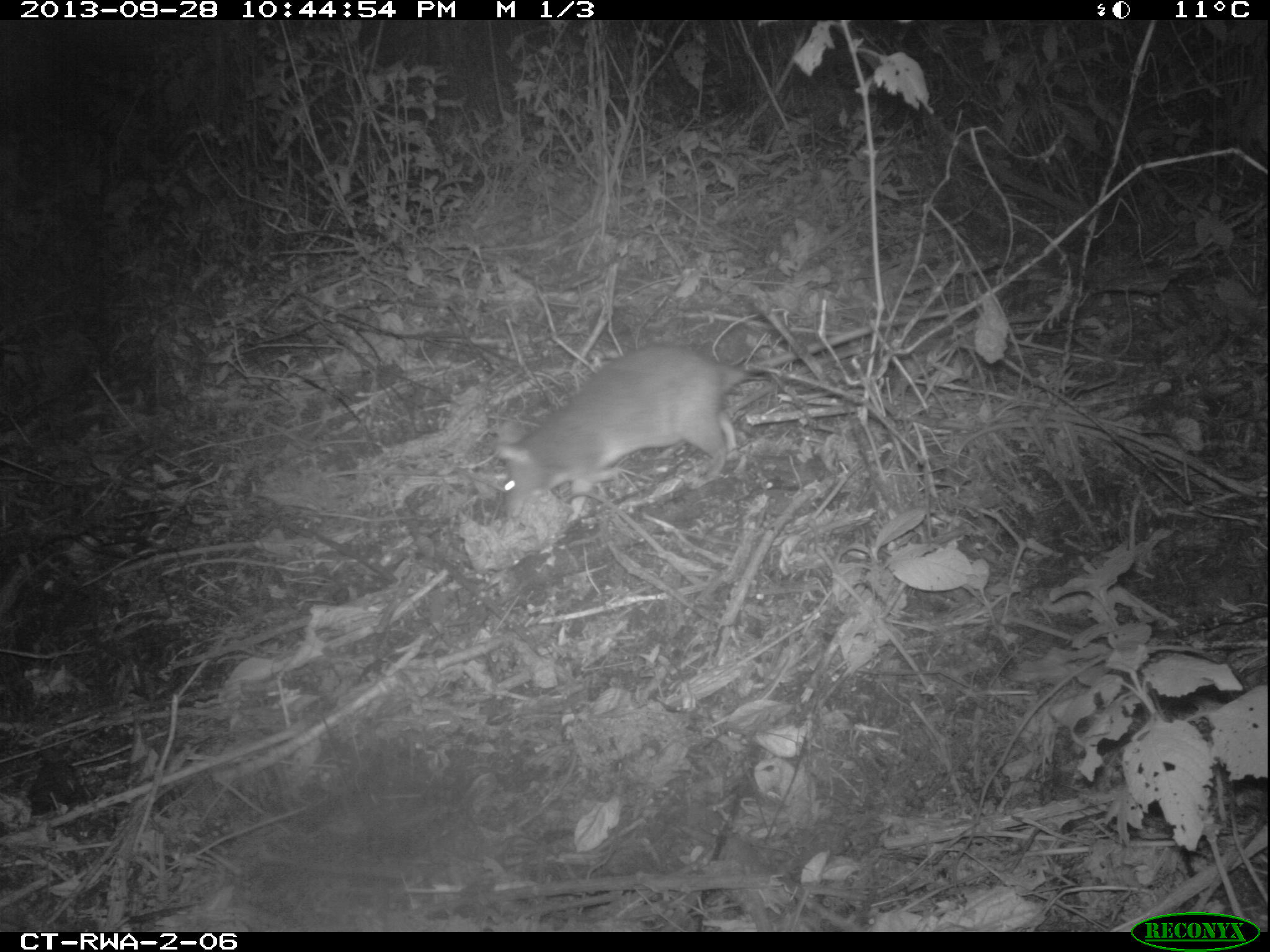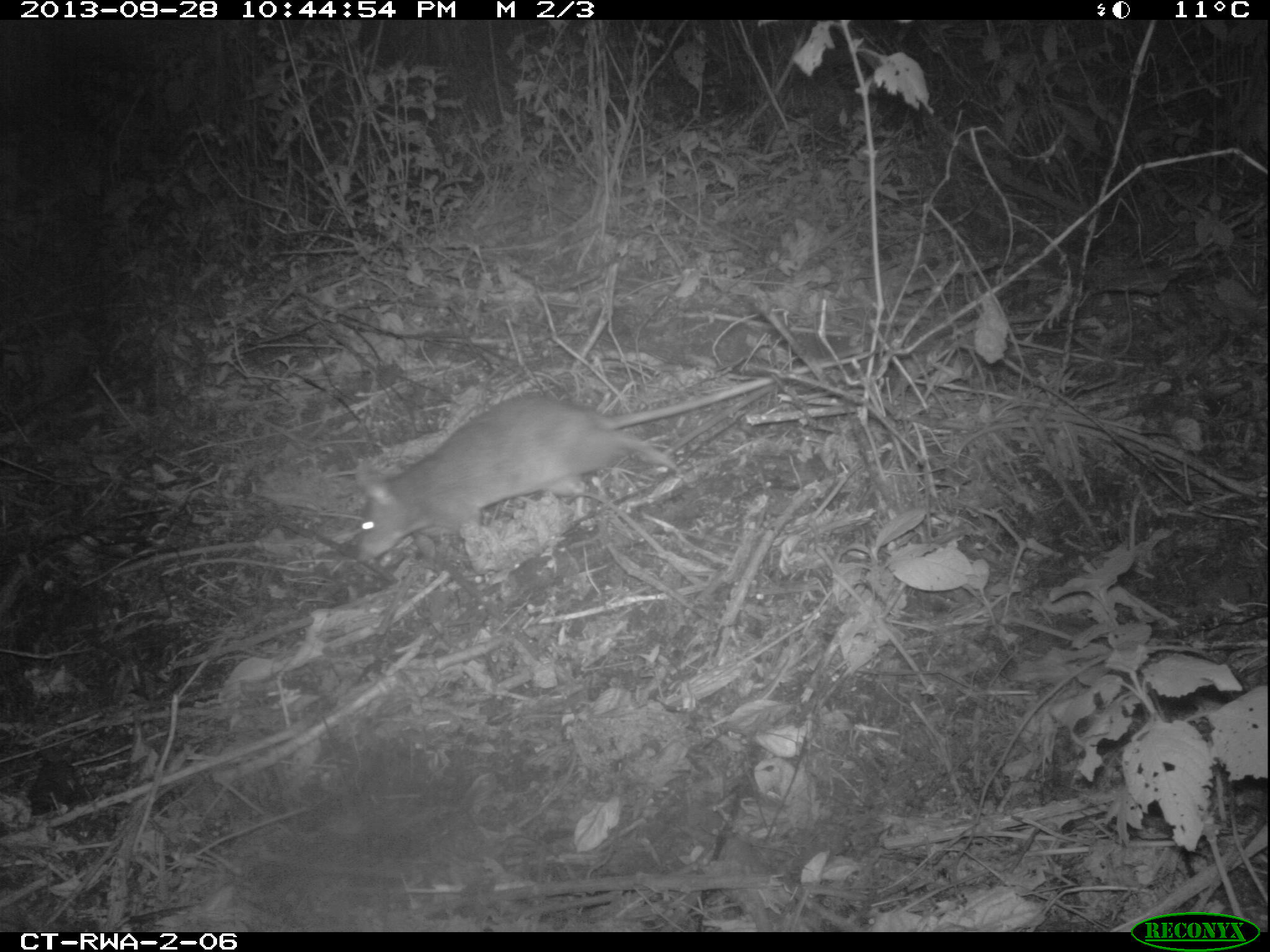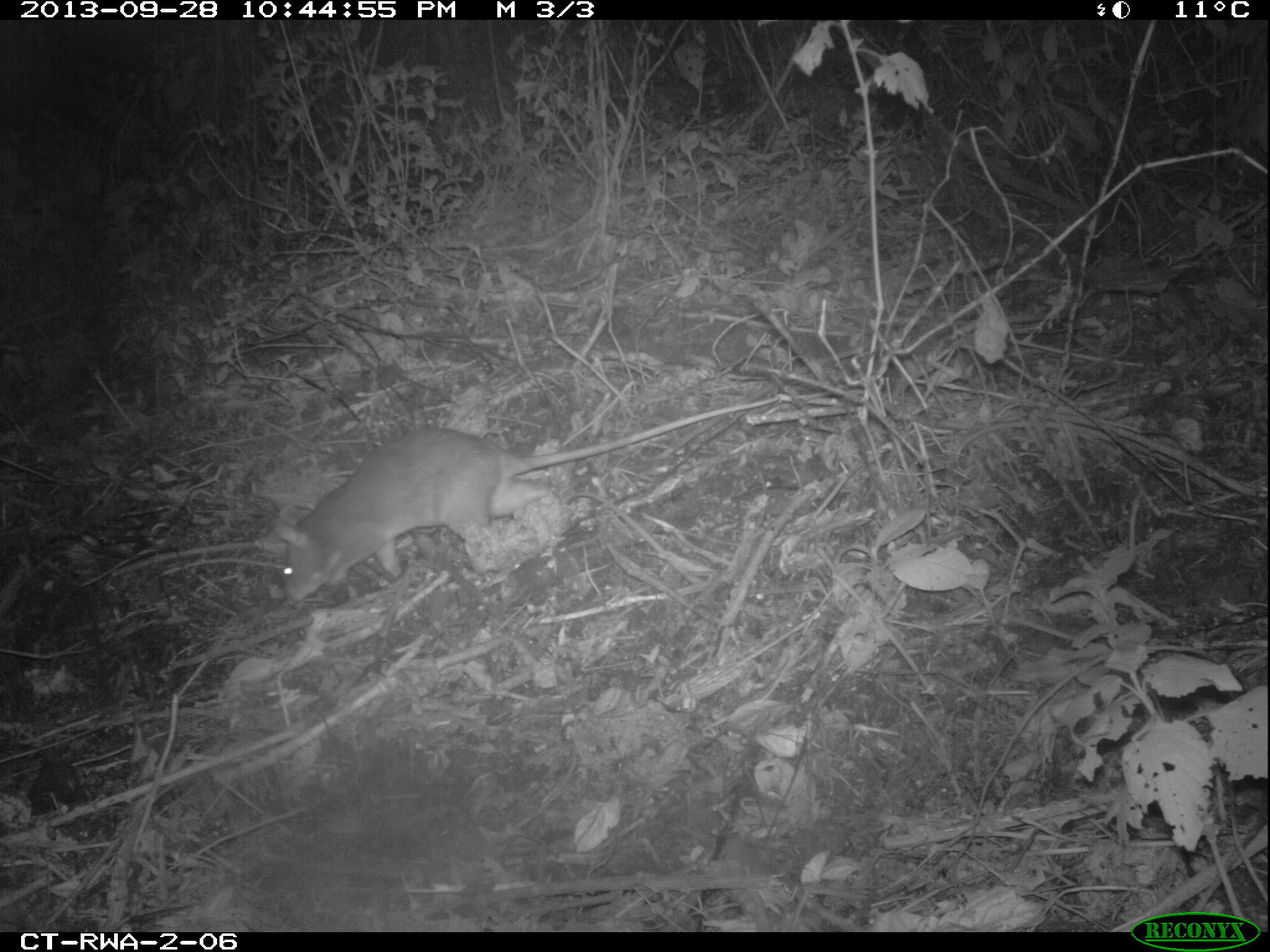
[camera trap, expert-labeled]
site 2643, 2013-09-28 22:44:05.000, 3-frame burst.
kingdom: Animalia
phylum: Chordata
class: Mammalia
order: Rodentia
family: Nesomyidae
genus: Cricetomys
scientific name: Cricetomys gambianus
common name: african giant pouched rat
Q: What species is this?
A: Cricetomys gambianus (african giant pouched rat).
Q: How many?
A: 1.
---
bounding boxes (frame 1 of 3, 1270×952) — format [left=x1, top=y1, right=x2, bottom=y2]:
cricetomys gambianus: [left=488, top=303, right=963, bottom=517]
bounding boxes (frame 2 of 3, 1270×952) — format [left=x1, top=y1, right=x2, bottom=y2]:
cricetomys gambianus: [left=353, top=344, right=875, bottom=561]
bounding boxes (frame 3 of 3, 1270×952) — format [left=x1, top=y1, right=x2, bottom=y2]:
cricetomys gambianus: [left=278, top=397, right=782, bottom=603]